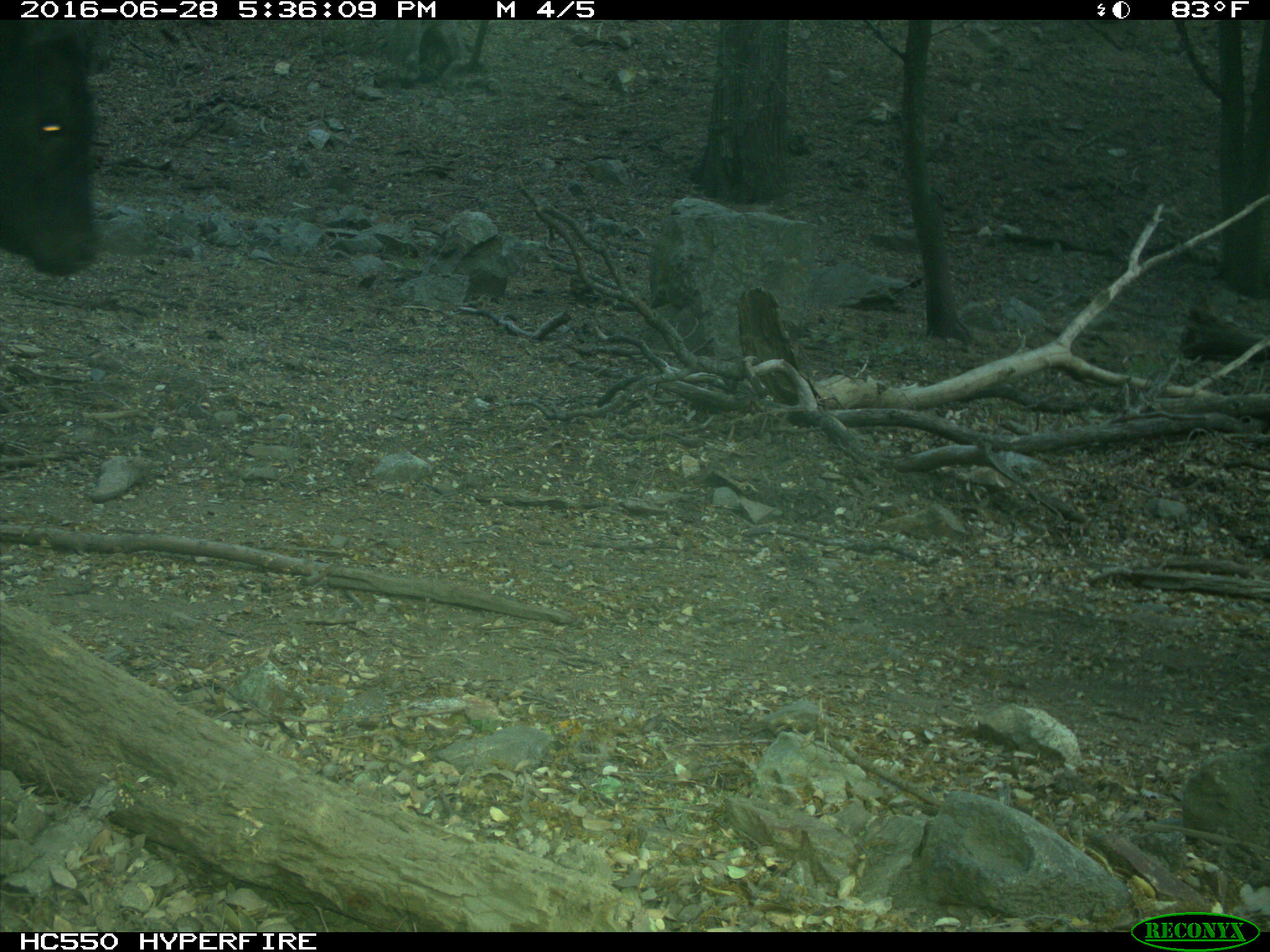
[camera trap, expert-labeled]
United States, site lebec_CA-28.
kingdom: Animalia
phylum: Chordata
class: Mammalia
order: Artiodactyla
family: Bovidae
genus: Bos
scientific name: Bos taurus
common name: domestic cow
Bos taurus (domestic cow).